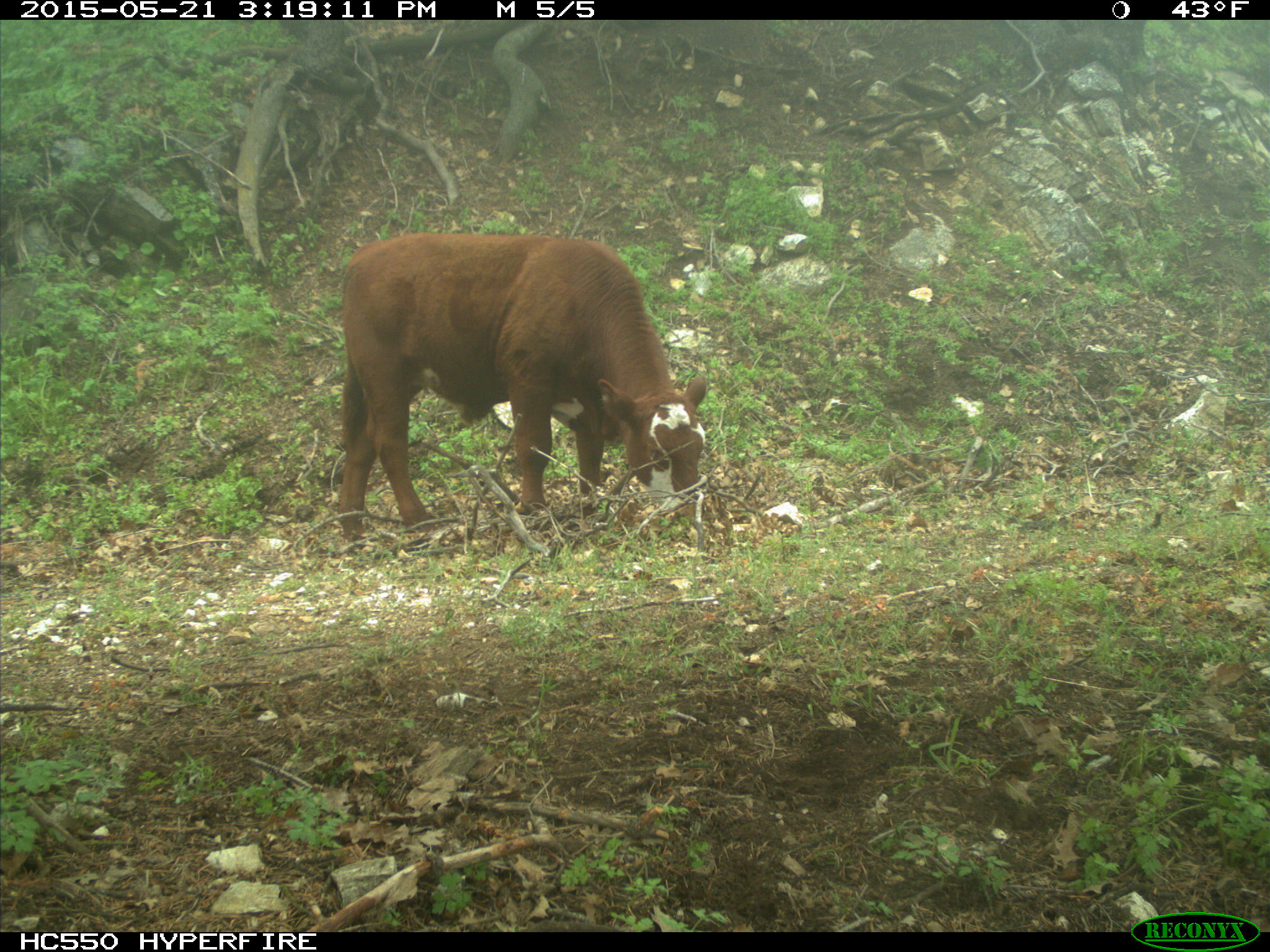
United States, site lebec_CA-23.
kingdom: Animalia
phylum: Chordata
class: Mammalia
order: Artiodactyla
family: Bovidae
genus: Bos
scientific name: Bos taurus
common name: domestic cow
Bos taurus (domestic cow).